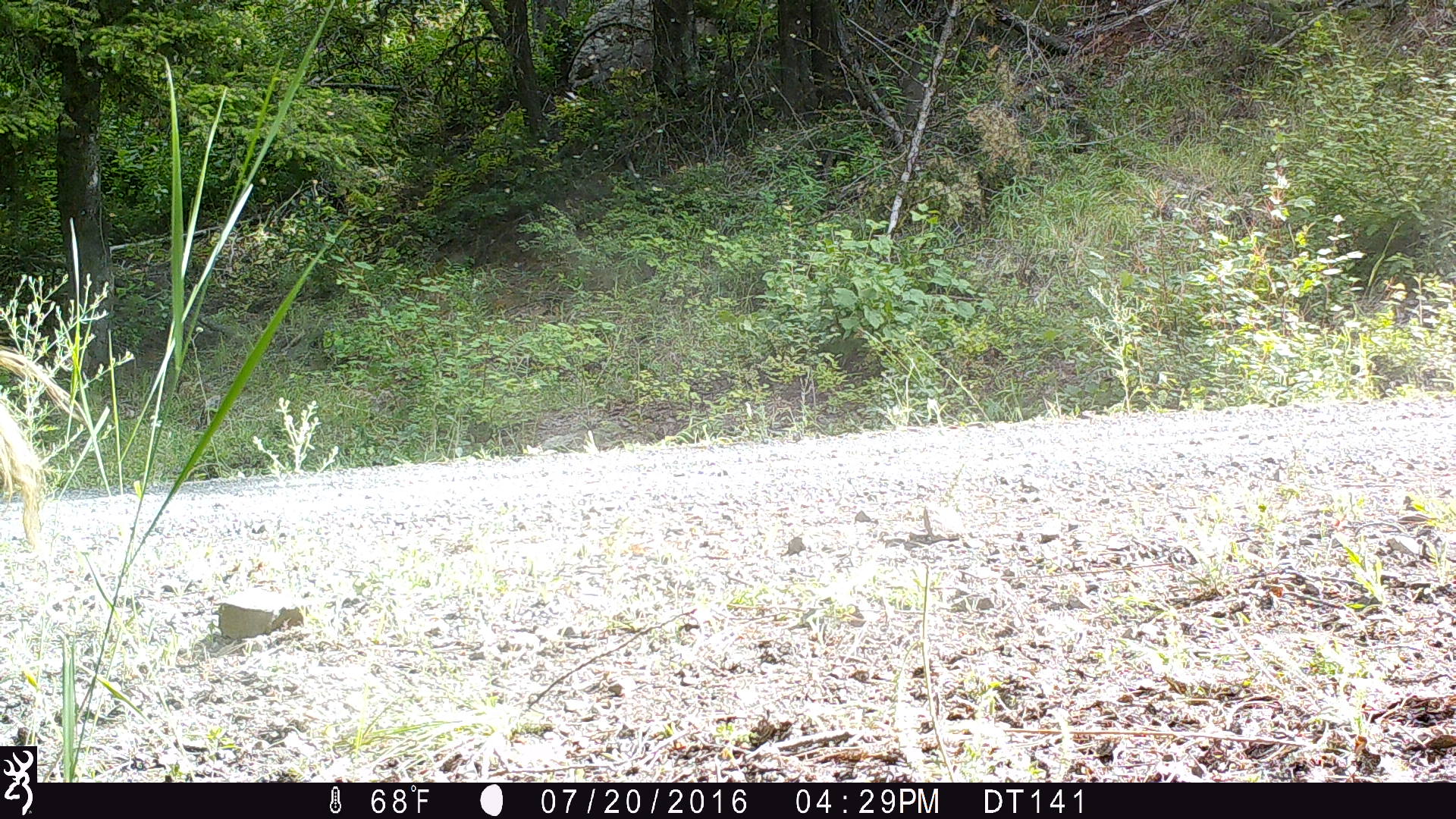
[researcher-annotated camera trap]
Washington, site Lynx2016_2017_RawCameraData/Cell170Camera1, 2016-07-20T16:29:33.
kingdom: Animalia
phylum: Chordata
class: Mammalia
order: Artiodactyla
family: Bovidae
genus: Bos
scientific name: Bos taurus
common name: domestic cattle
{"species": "domestic cattle (Bos taurus)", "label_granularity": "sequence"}